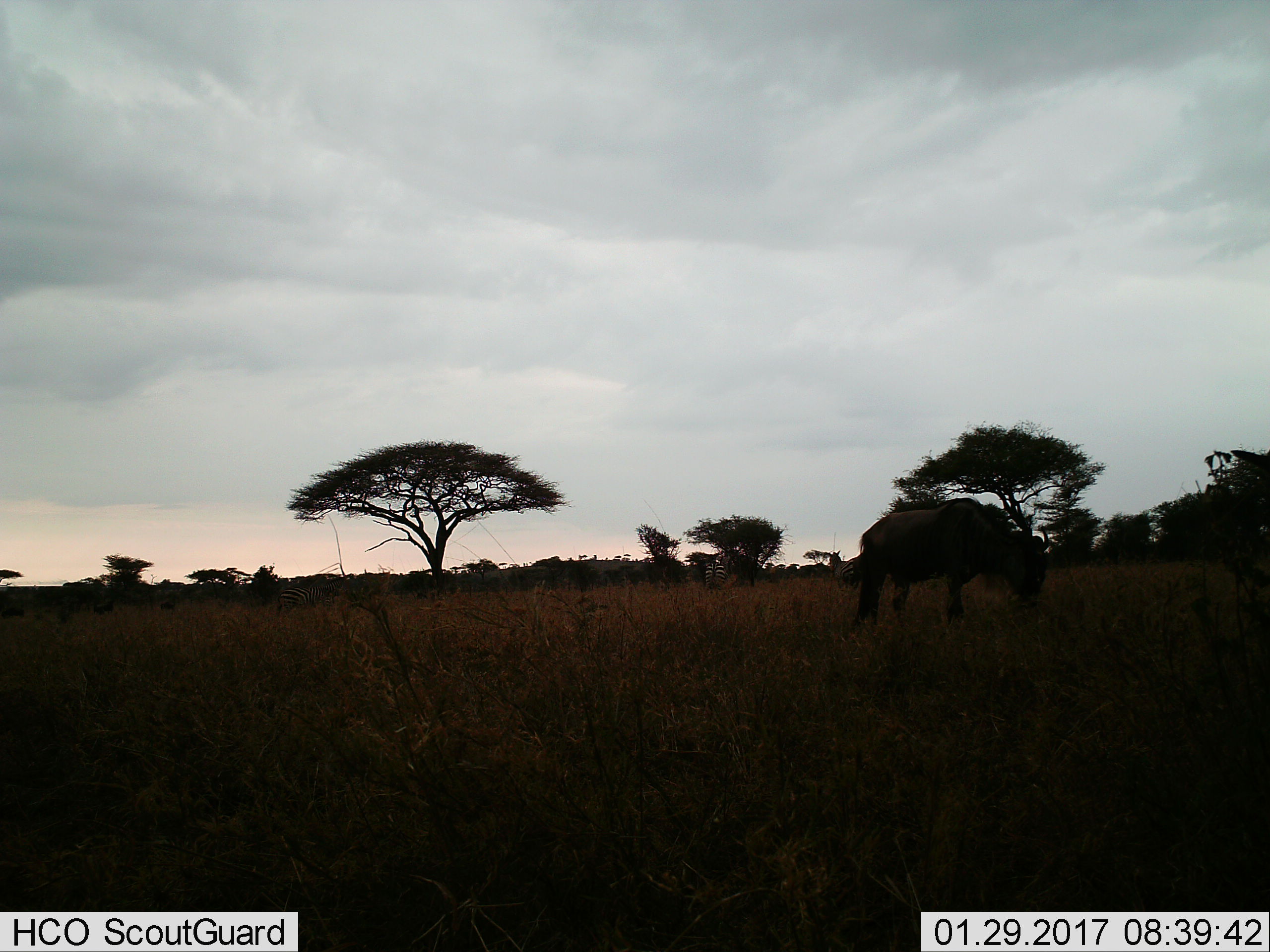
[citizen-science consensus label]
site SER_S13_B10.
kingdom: Animalia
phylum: Chordata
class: Mammalia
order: Artiodactyla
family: Bovidae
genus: Connochaetes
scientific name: Connochaetes taurinus taurinus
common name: blue wildebeest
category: wildebeestblue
Wildebeestblue (blue wildebeest) (Connochaetes taurinus taurinus), count 1. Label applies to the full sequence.